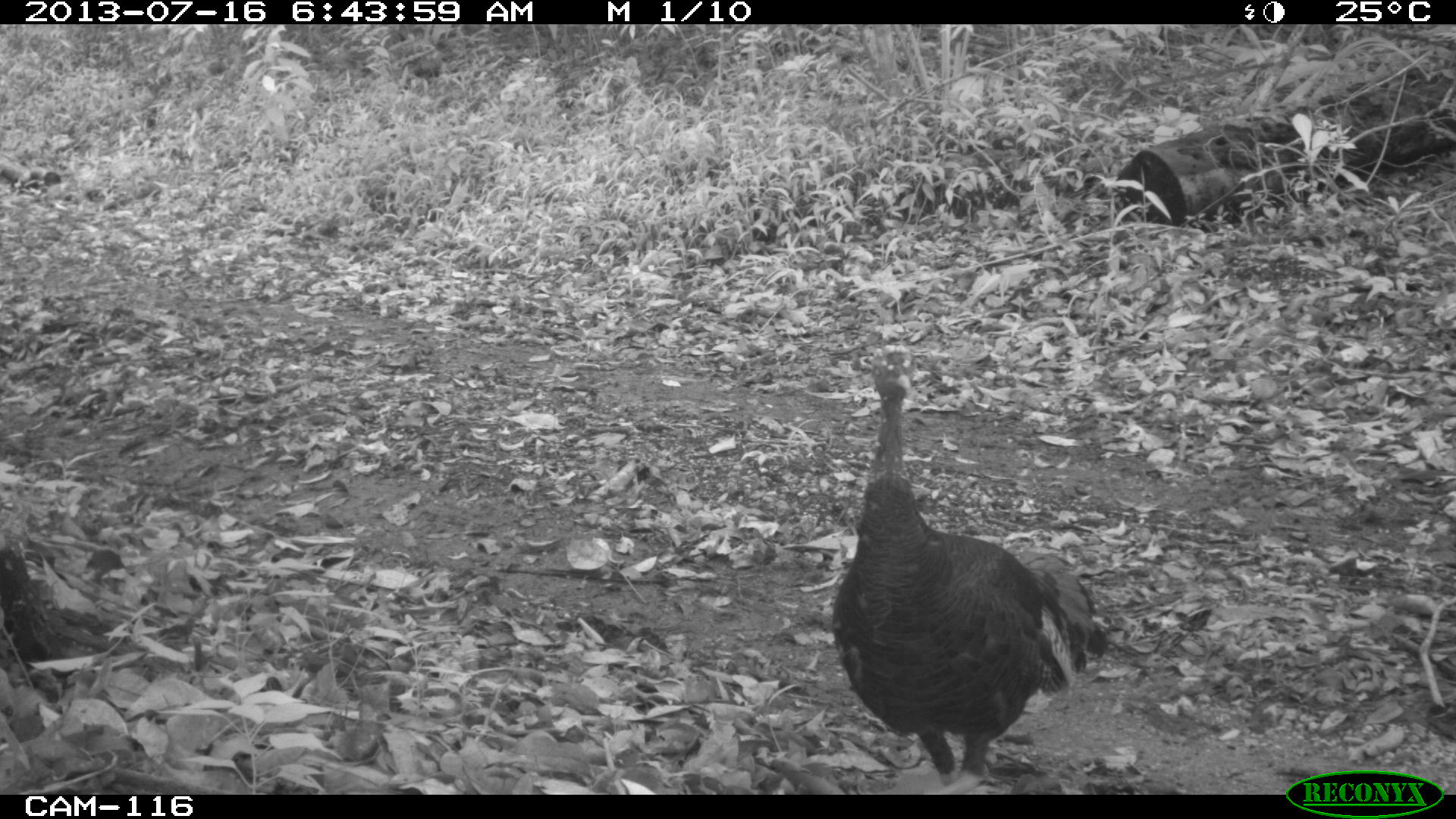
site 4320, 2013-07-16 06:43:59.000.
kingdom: Animalia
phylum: Chordata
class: Aves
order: Galliformes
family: Phasianidae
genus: Meleagris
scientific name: Meleagris ocellata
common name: ocellated turkey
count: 1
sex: male